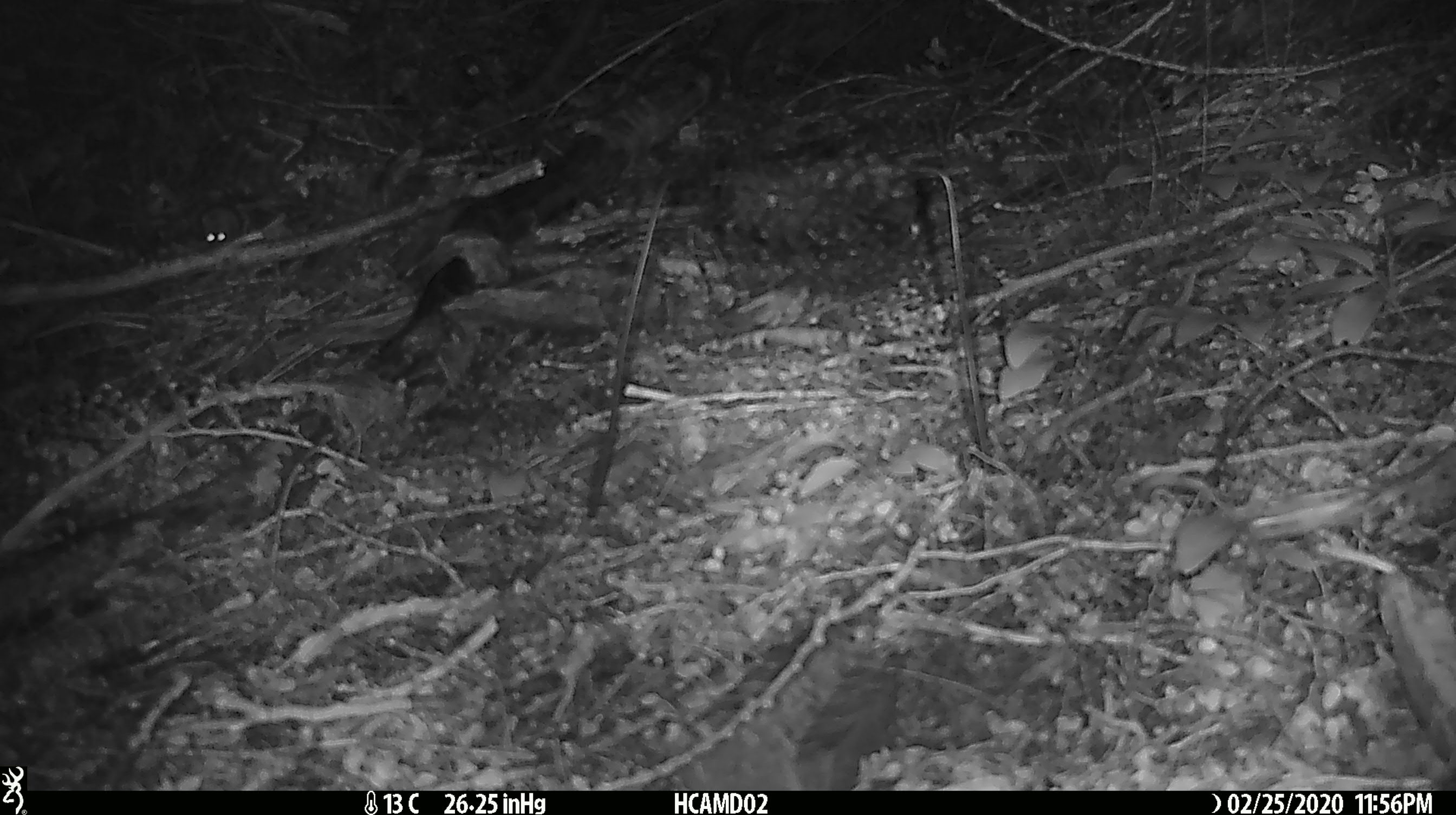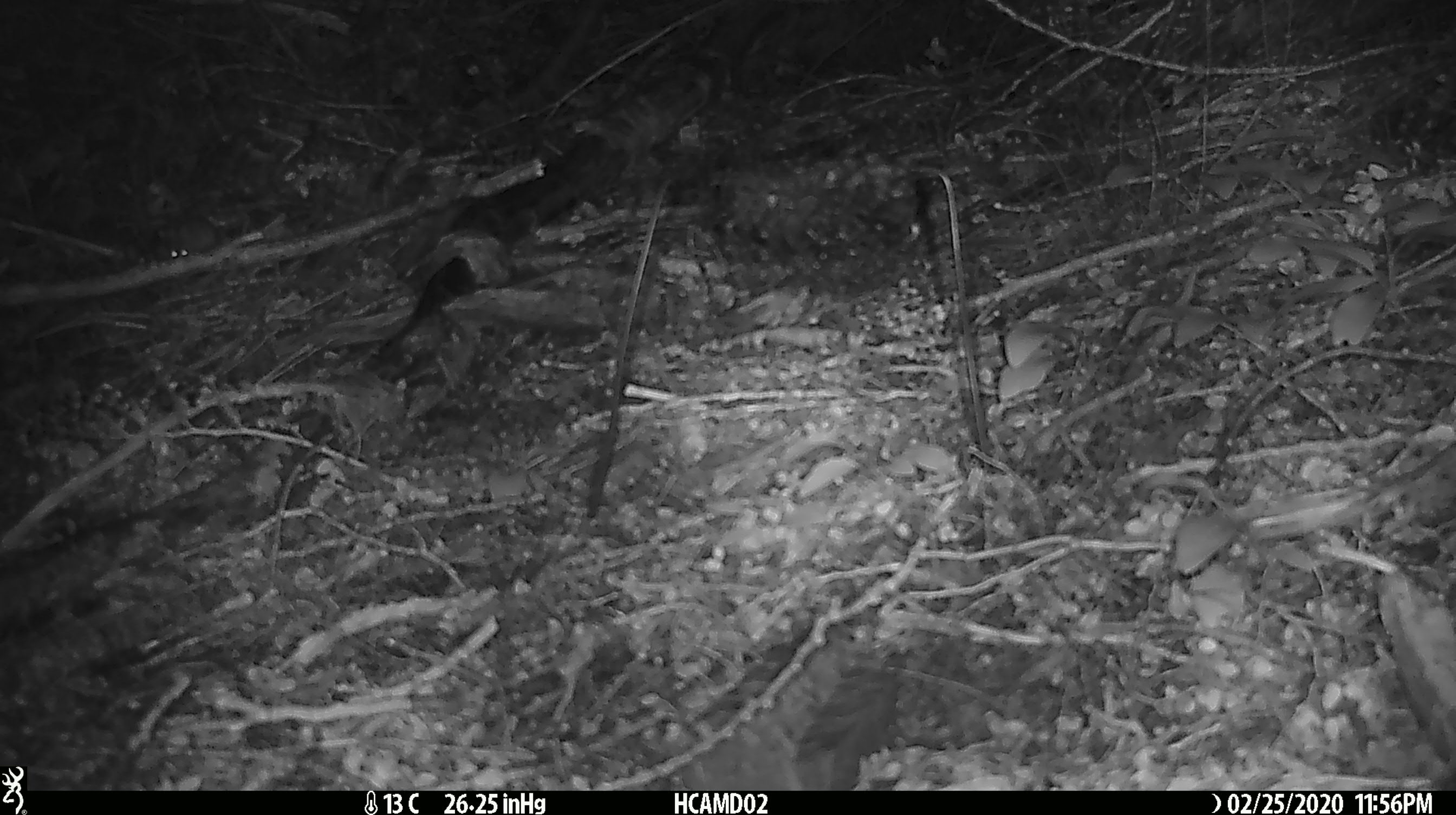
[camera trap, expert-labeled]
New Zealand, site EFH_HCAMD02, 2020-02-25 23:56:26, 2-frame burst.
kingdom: Animalia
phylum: Chordata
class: Mammalia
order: Rodentia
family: Muridae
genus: Mus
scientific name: Mus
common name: mouse